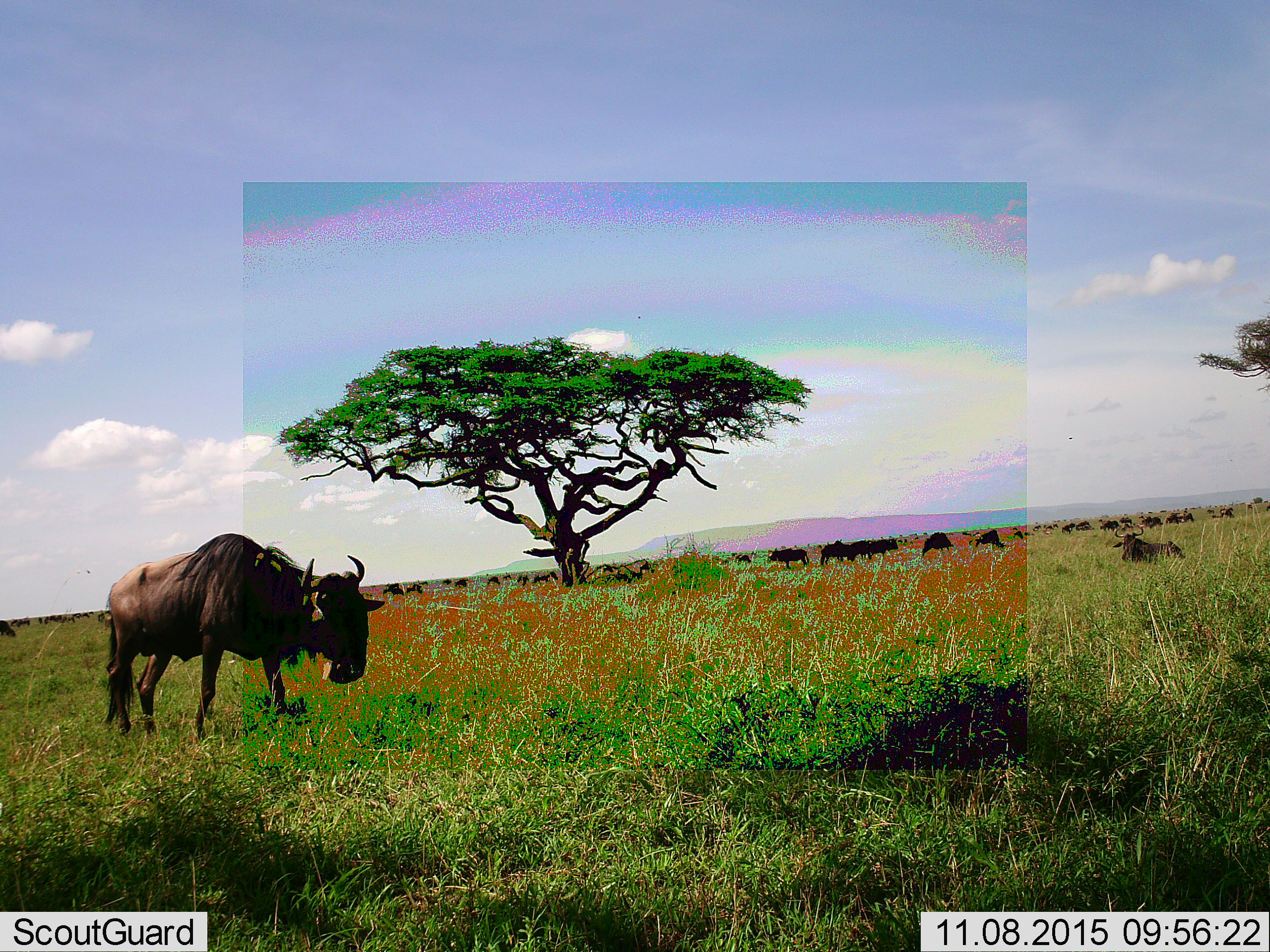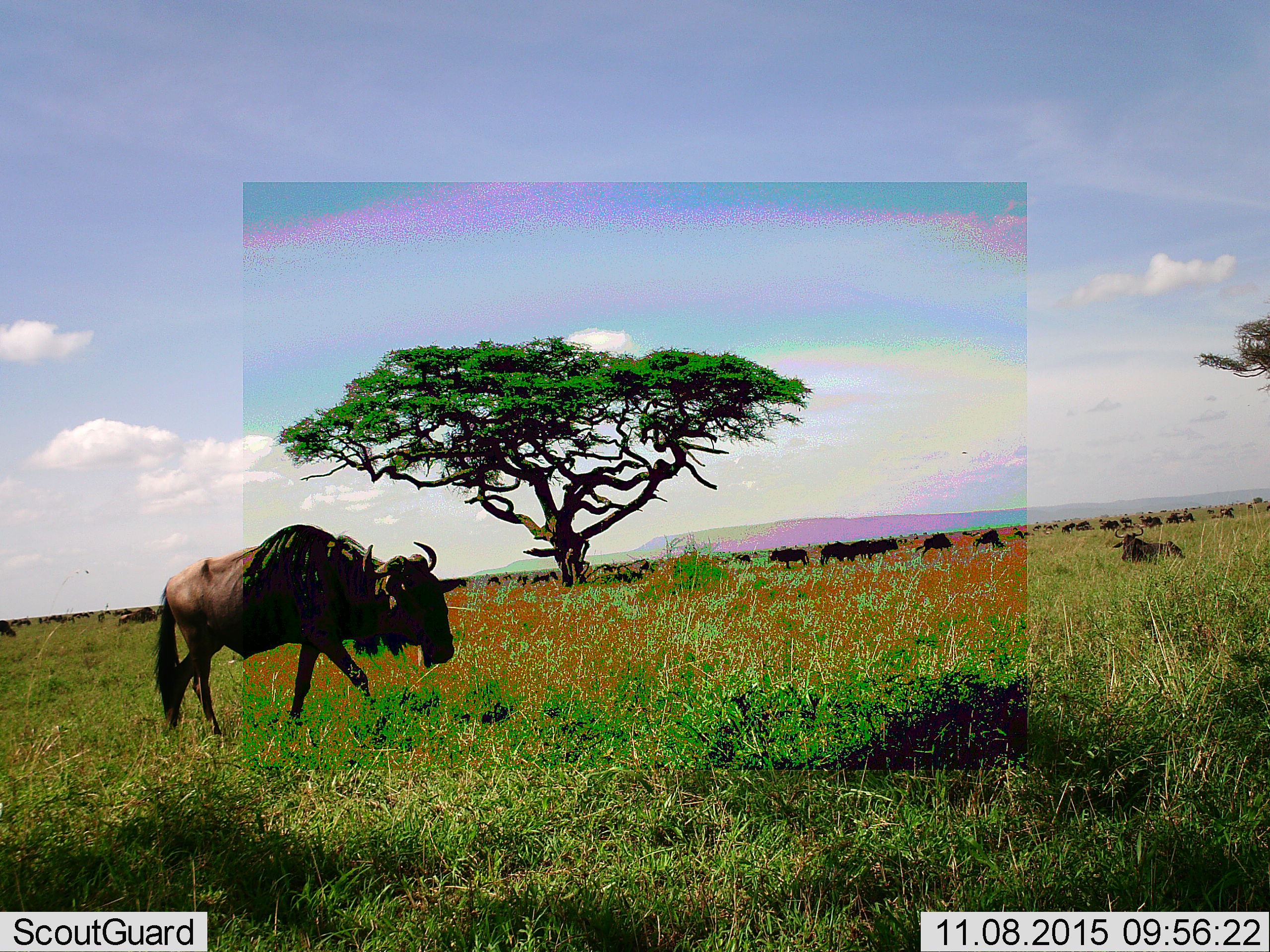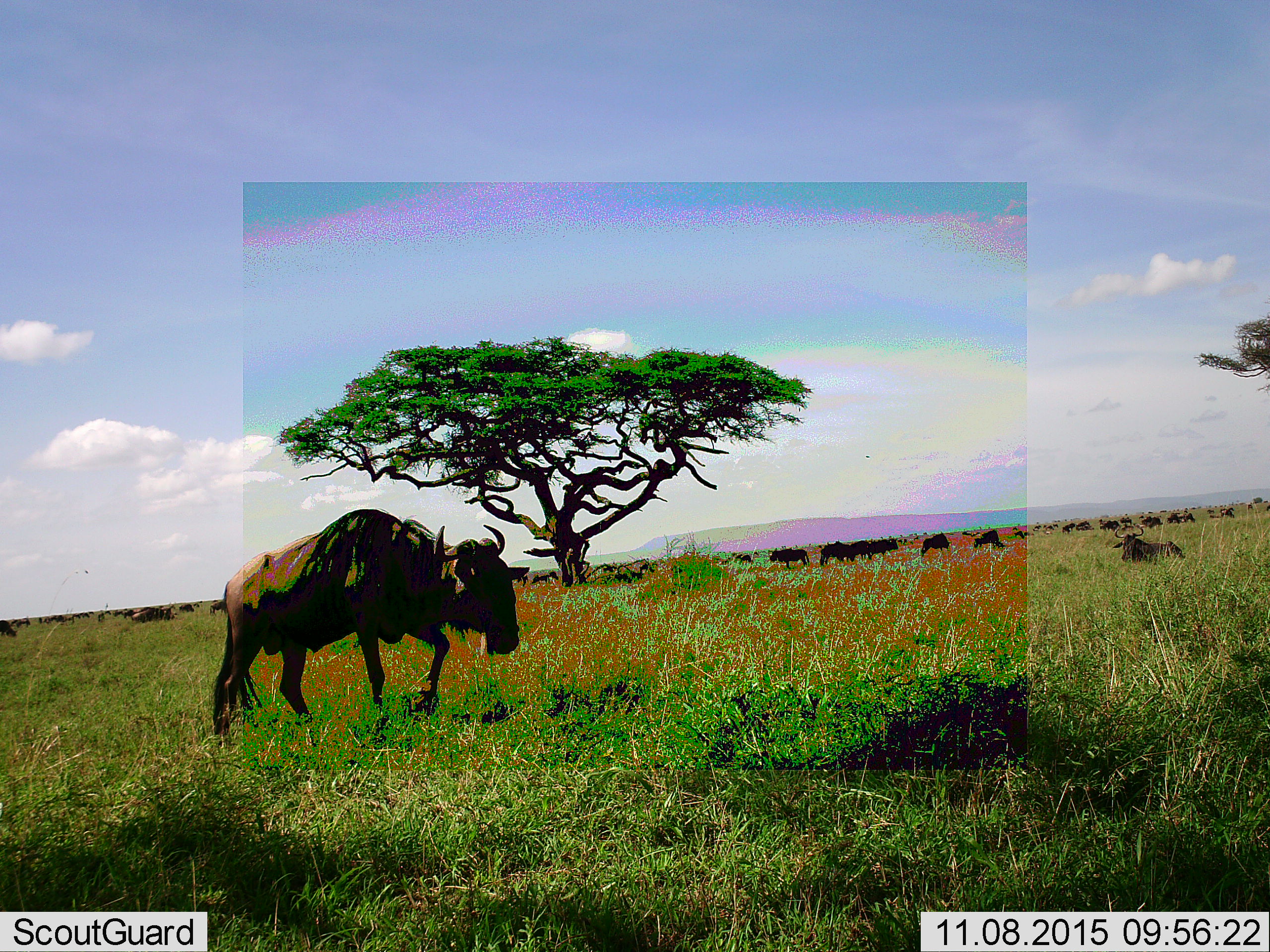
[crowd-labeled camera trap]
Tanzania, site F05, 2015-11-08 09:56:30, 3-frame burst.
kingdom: Animalia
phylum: Chordata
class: Mammalia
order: Artiodactyla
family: Bovidae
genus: Connochaetes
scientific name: Connochaetes taurinus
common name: blue wildebeest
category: wildebeest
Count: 51+.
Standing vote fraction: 80%.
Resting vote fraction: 67%.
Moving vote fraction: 87%.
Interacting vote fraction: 13%.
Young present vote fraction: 20%.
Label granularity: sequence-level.